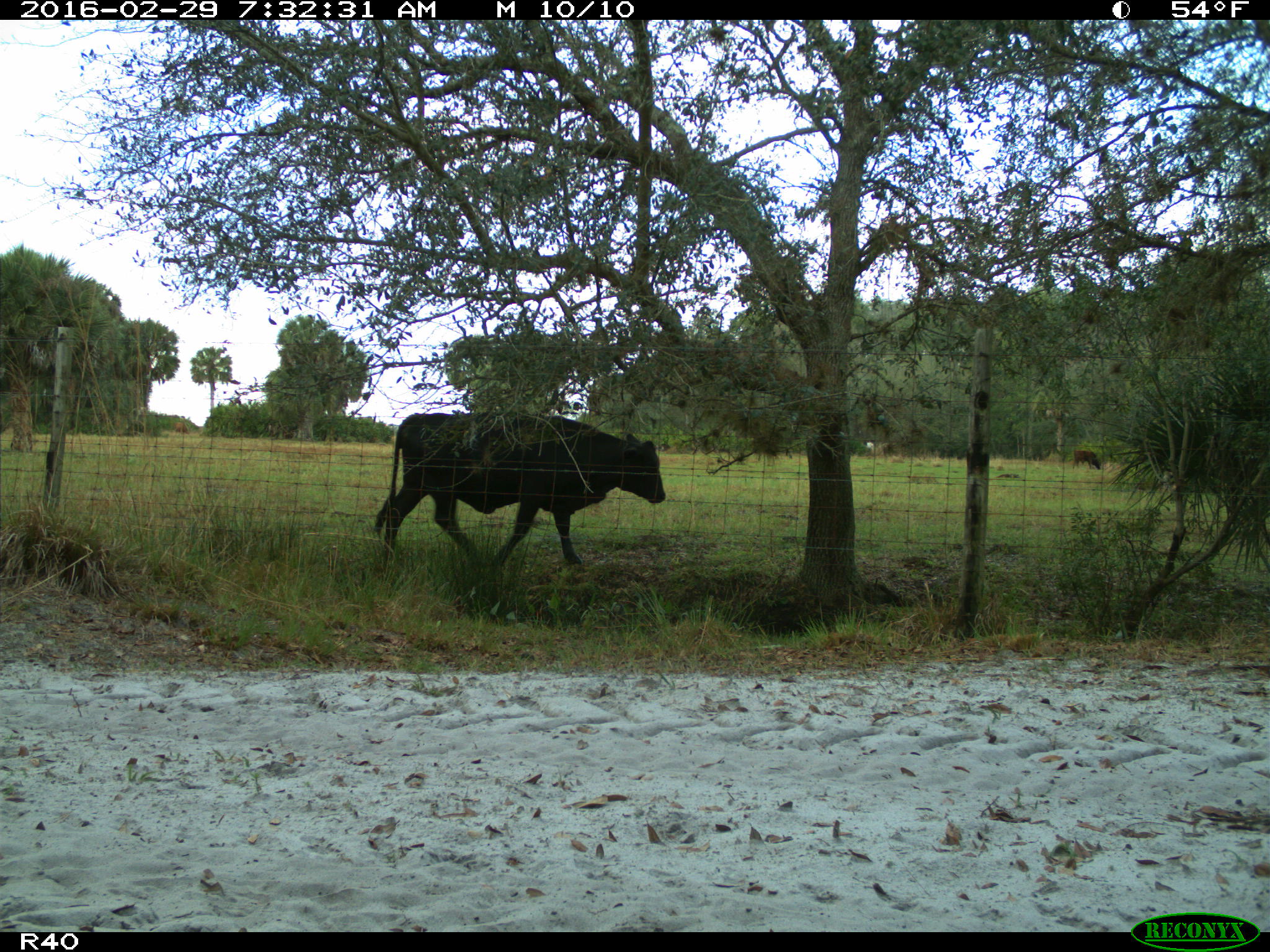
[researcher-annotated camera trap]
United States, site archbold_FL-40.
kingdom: Animalia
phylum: Chordata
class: Mammalia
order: Artiodactyla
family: Bovidae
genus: Bos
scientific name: Bos taurus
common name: domestic cow